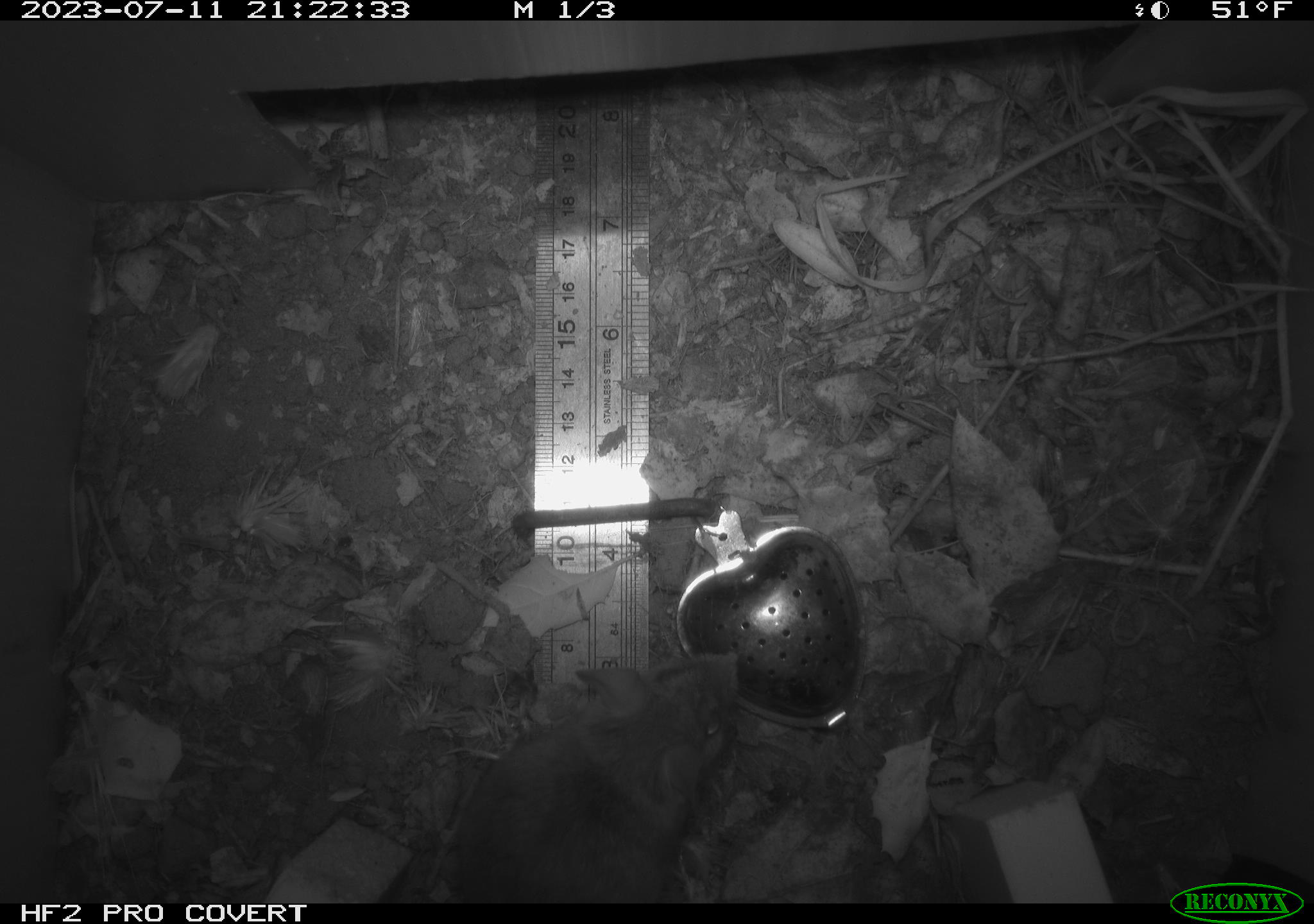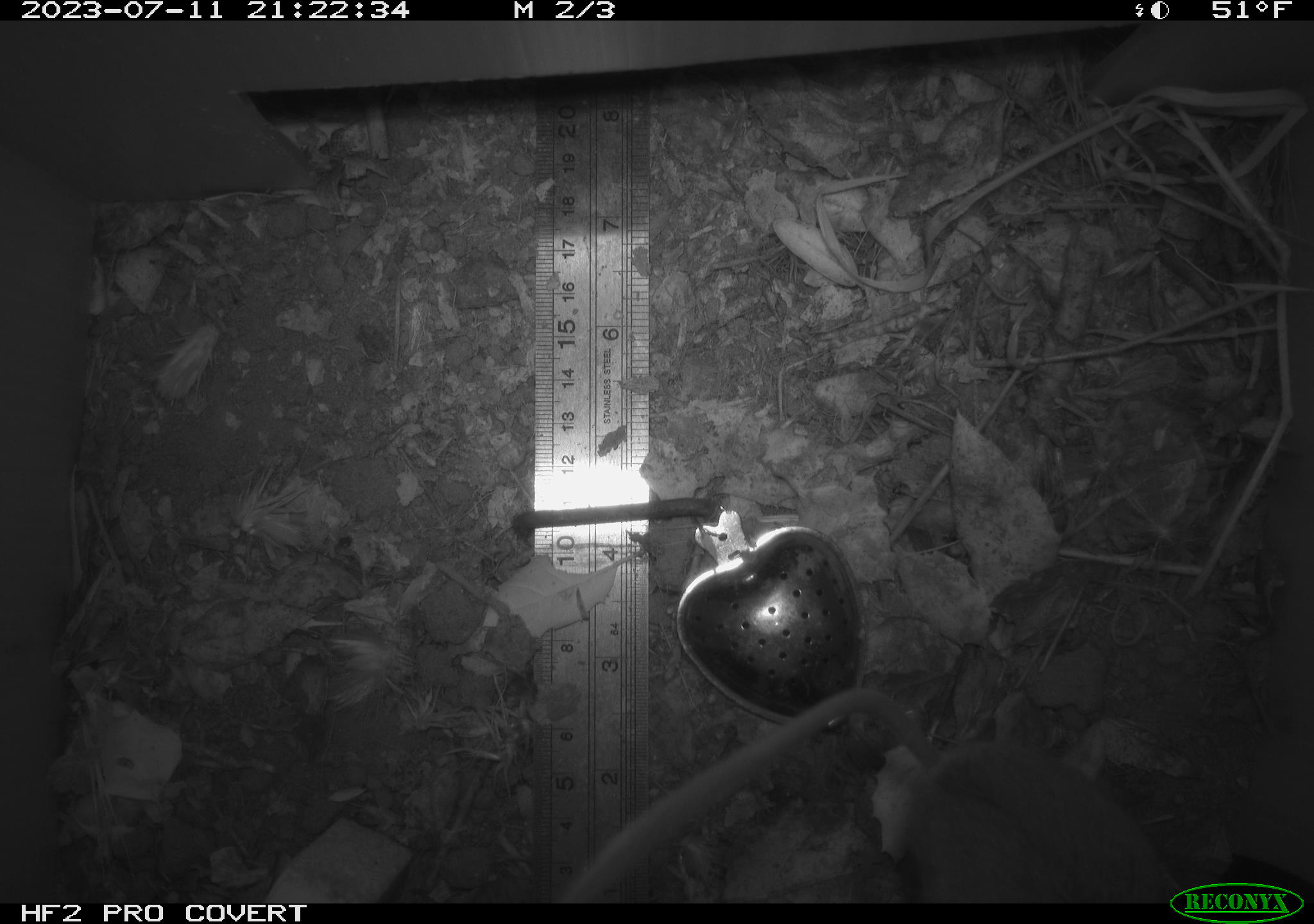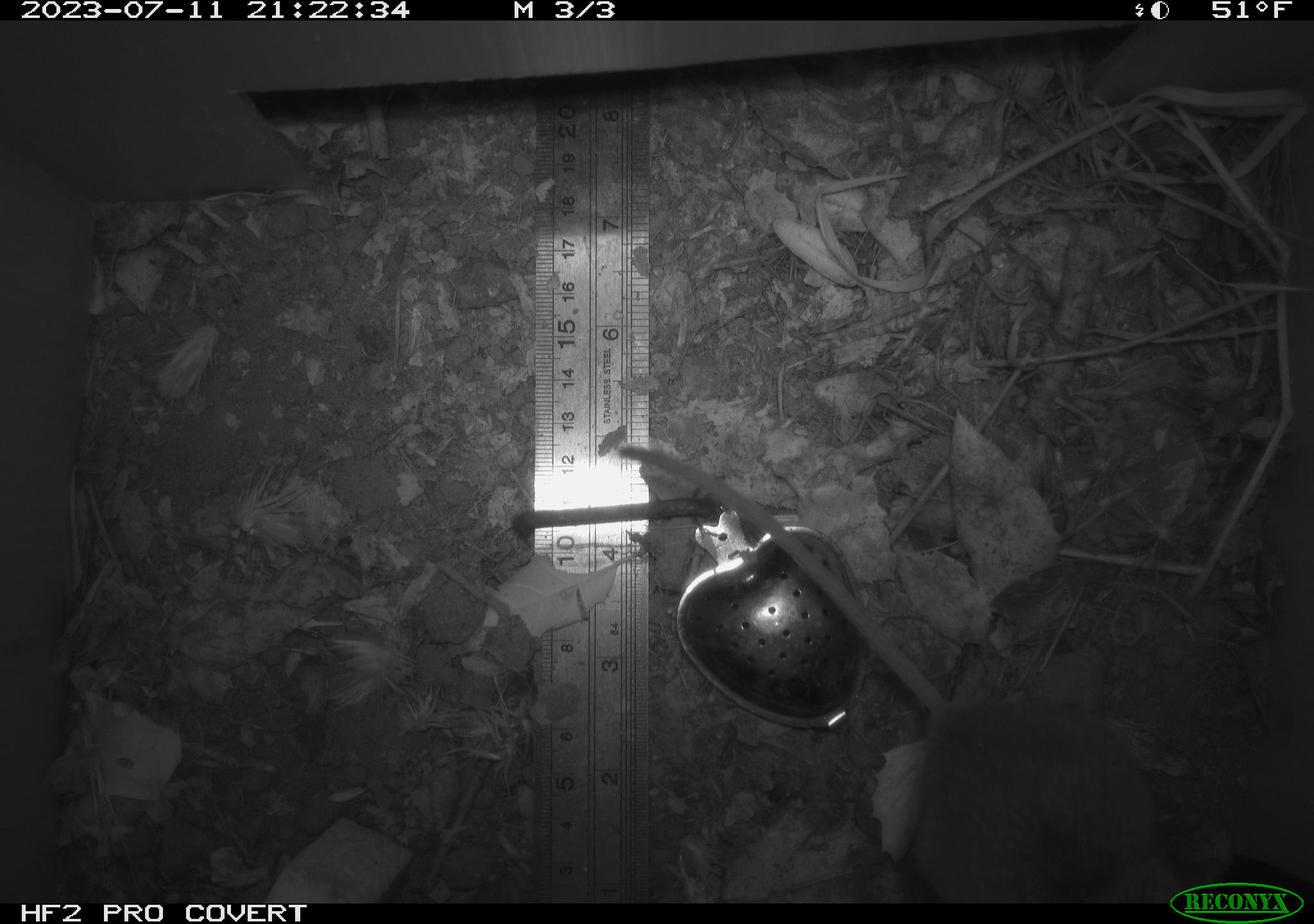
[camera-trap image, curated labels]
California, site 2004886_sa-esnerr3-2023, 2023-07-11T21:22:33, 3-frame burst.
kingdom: Animalia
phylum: Chordata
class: Mammalia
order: Rodentia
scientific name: Rodentia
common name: mouse species